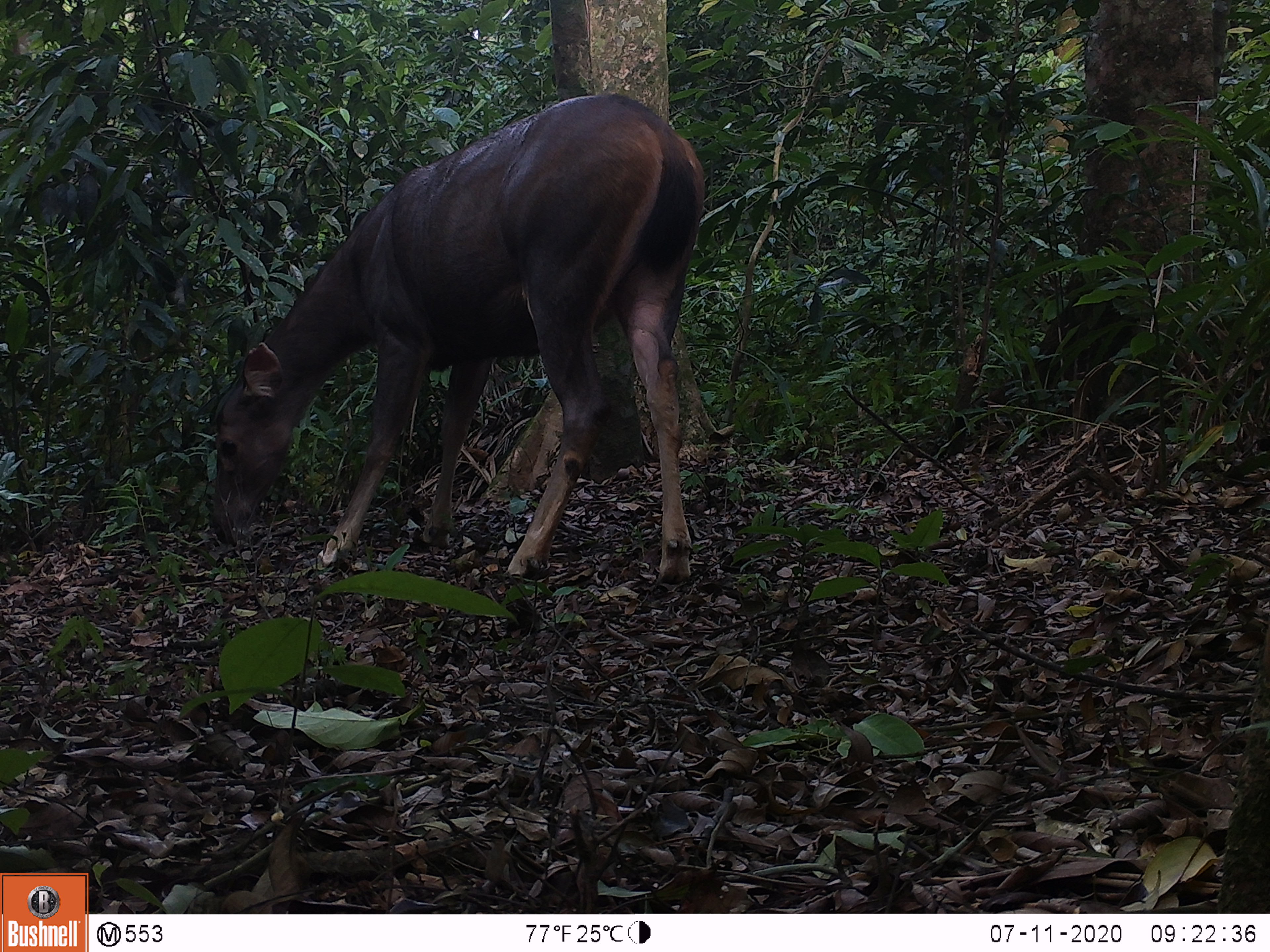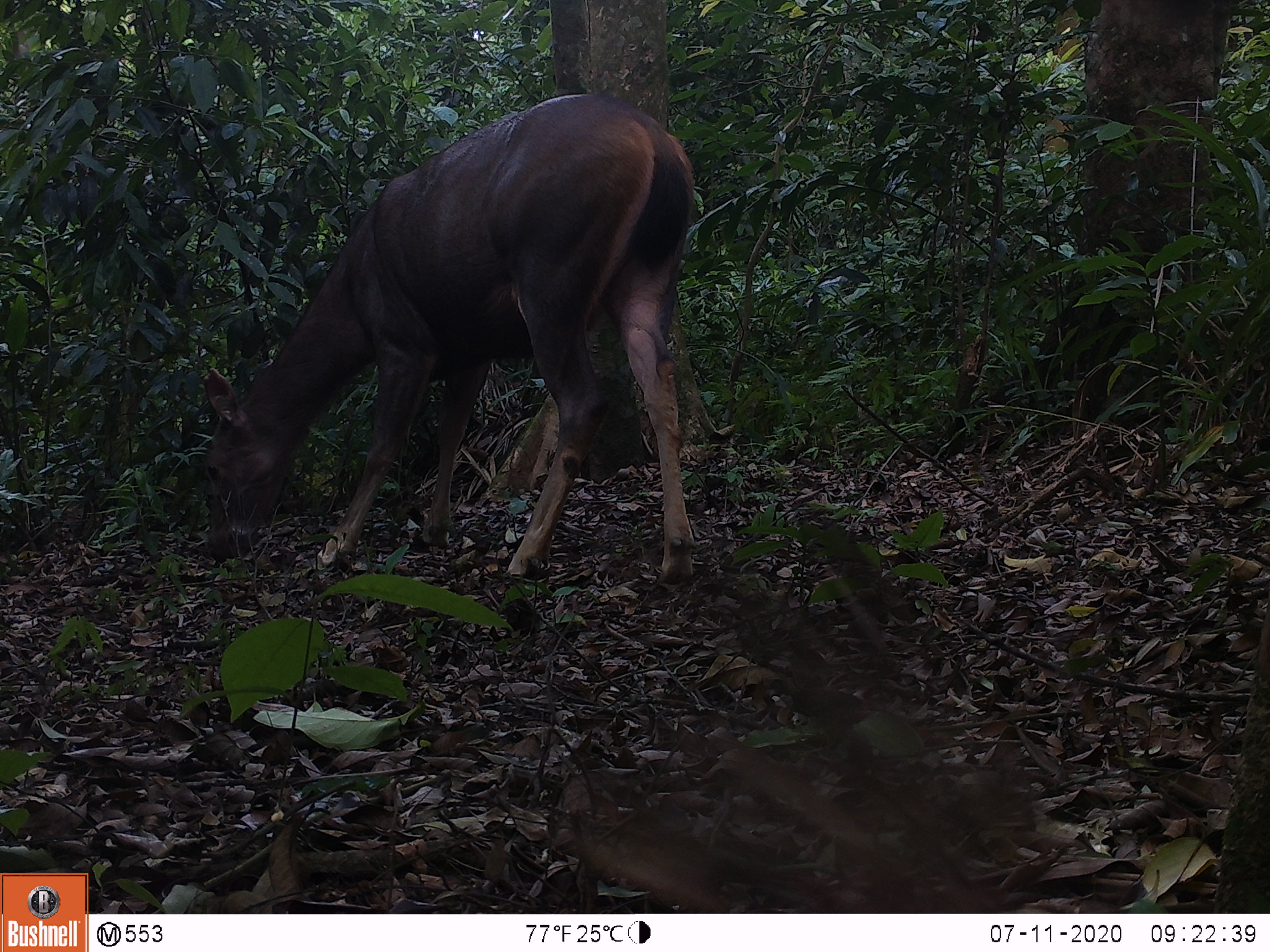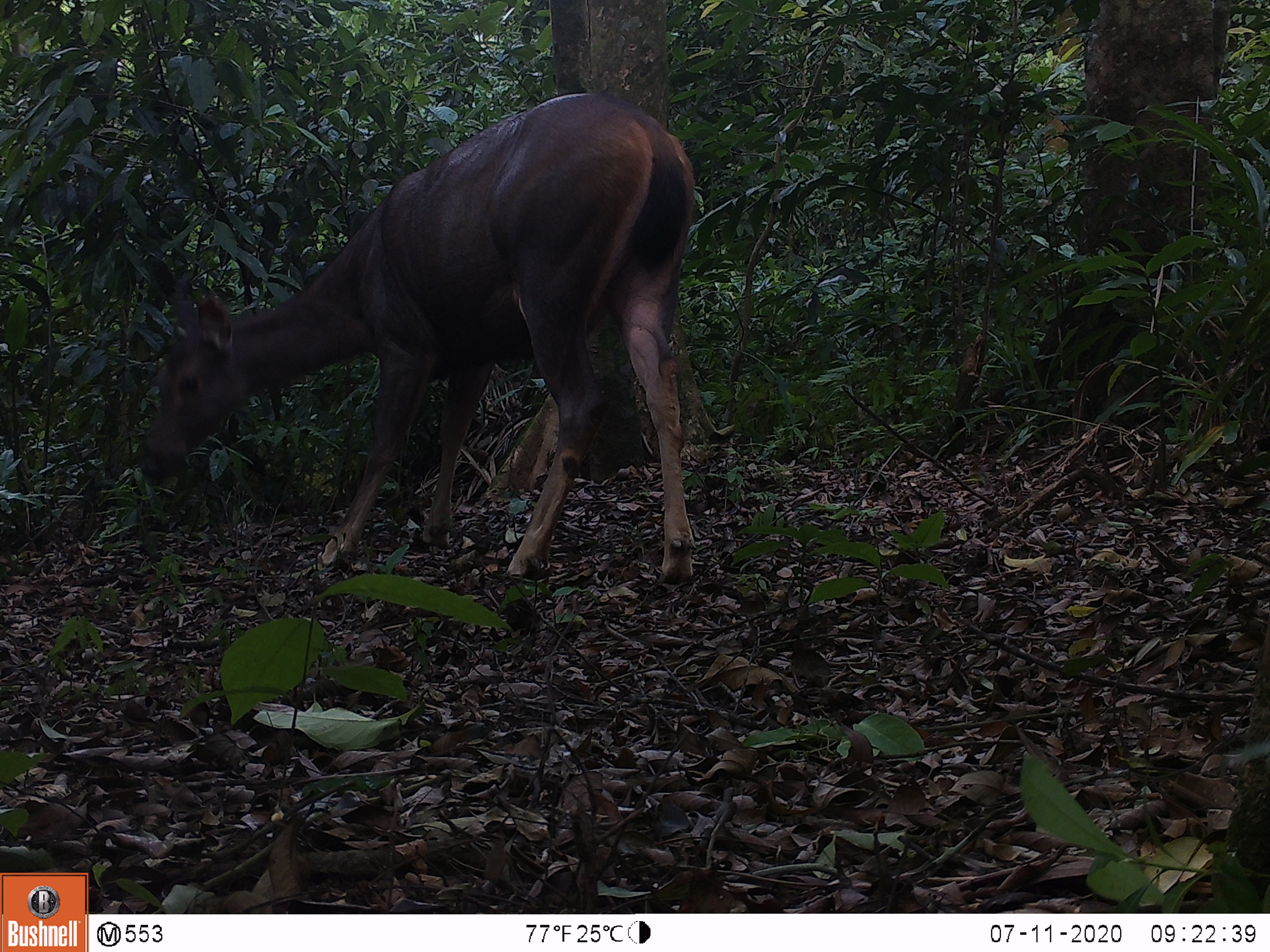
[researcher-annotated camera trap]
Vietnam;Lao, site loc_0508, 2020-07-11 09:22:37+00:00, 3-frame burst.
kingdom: Animalia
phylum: Chordata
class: Mammalia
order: Artiodactyla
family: Cervidae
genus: Rusa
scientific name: Rusa unicolor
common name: sambar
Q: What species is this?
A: Sambar (Rusa unicolor).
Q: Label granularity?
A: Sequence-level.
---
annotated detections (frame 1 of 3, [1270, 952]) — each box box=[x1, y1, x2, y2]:
sambar: box=[210, 90, 705, 585]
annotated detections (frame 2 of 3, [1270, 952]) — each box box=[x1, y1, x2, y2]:
sambar: box=[199, 90, 700, 589]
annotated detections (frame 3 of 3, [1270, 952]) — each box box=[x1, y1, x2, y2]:
sambar: box=[130, 91, 694, 589]